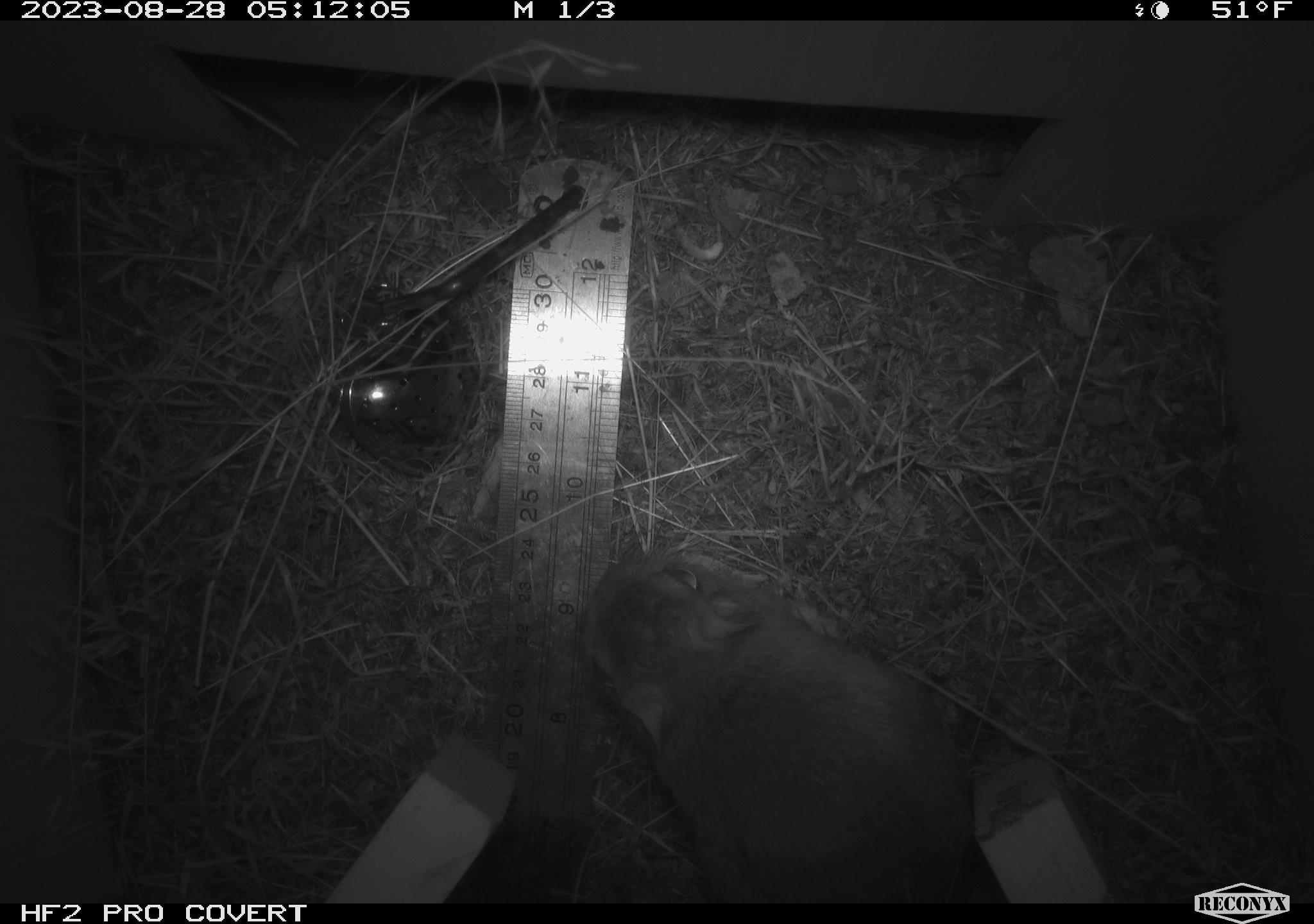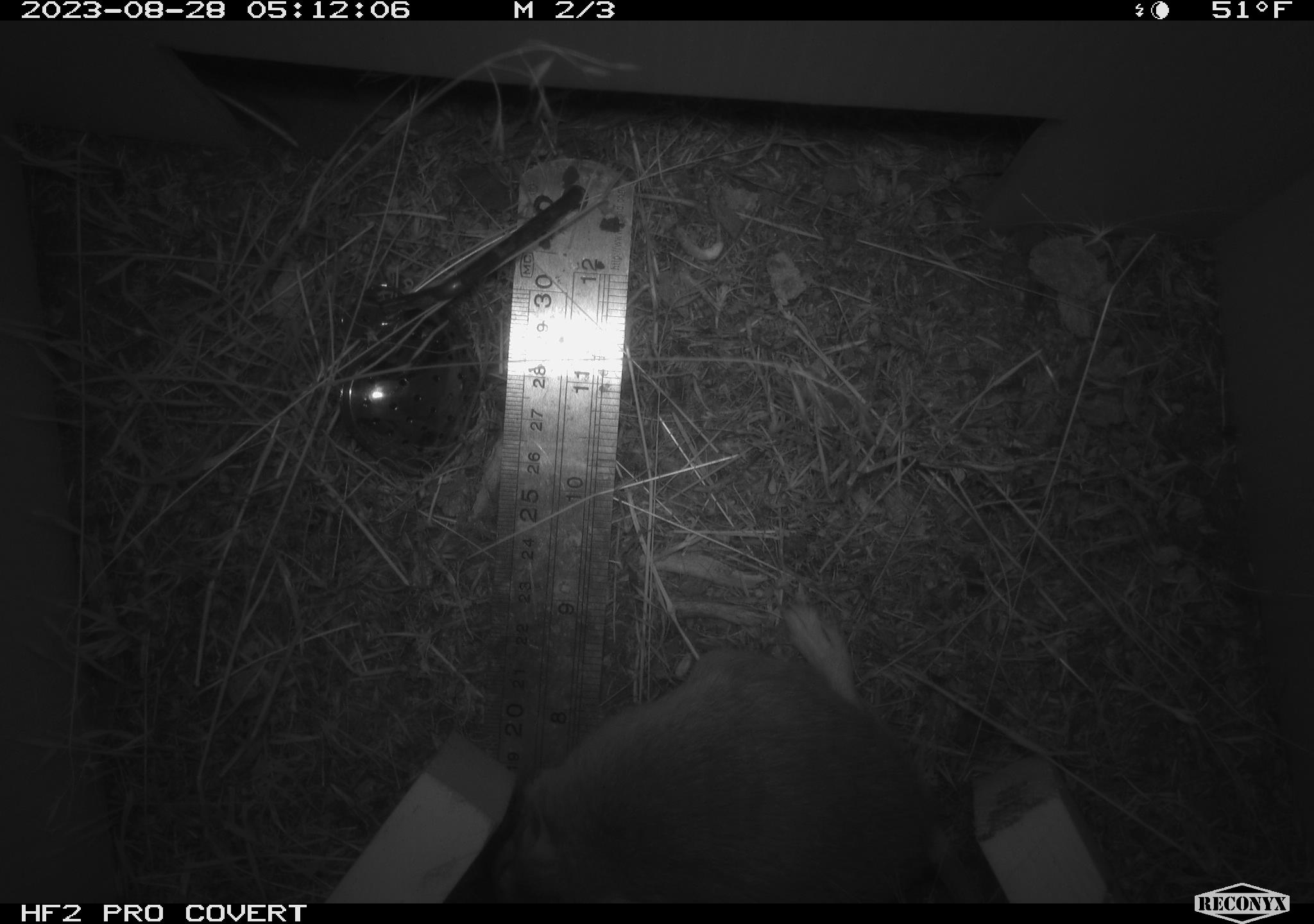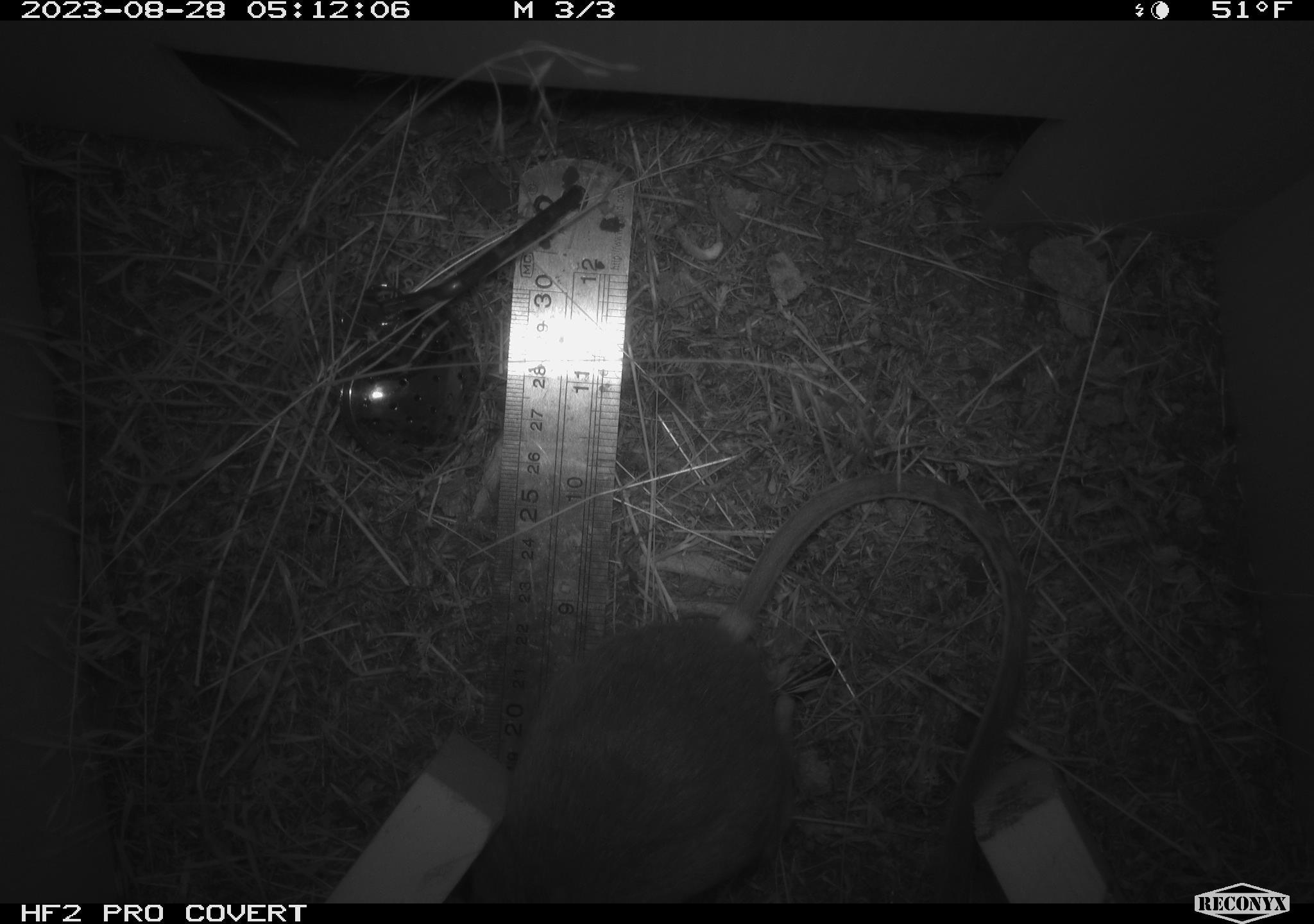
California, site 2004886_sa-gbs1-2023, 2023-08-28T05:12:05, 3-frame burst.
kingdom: Animalia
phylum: Chordata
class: Mammalia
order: Rodentia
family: Heteromyidae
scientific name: Heteromyidae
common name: kangaroo rats and pocket mice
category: heteromyidae family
Heteromyidae family (kangaroo rats and pocket mice) (Heteromyidae).